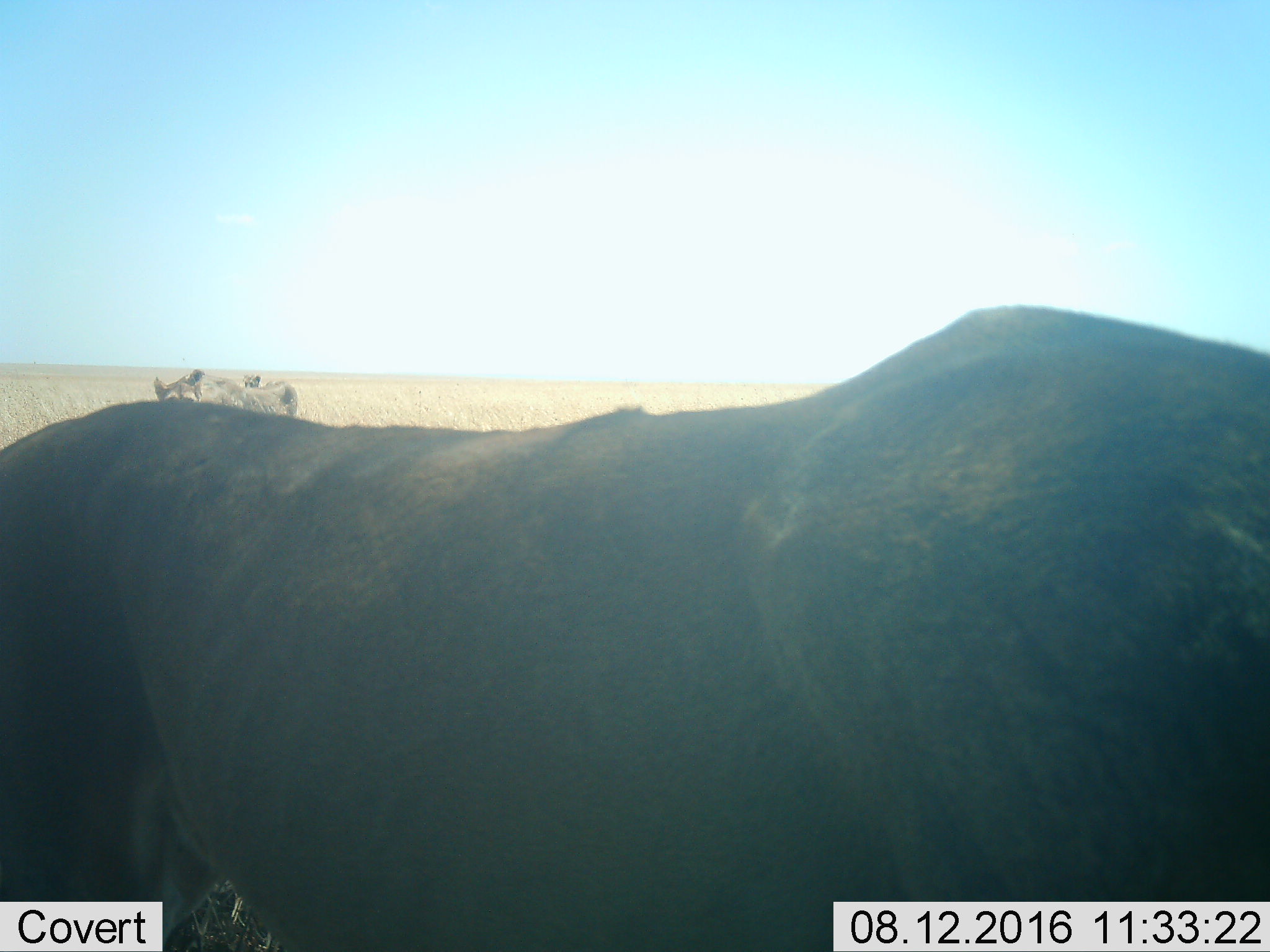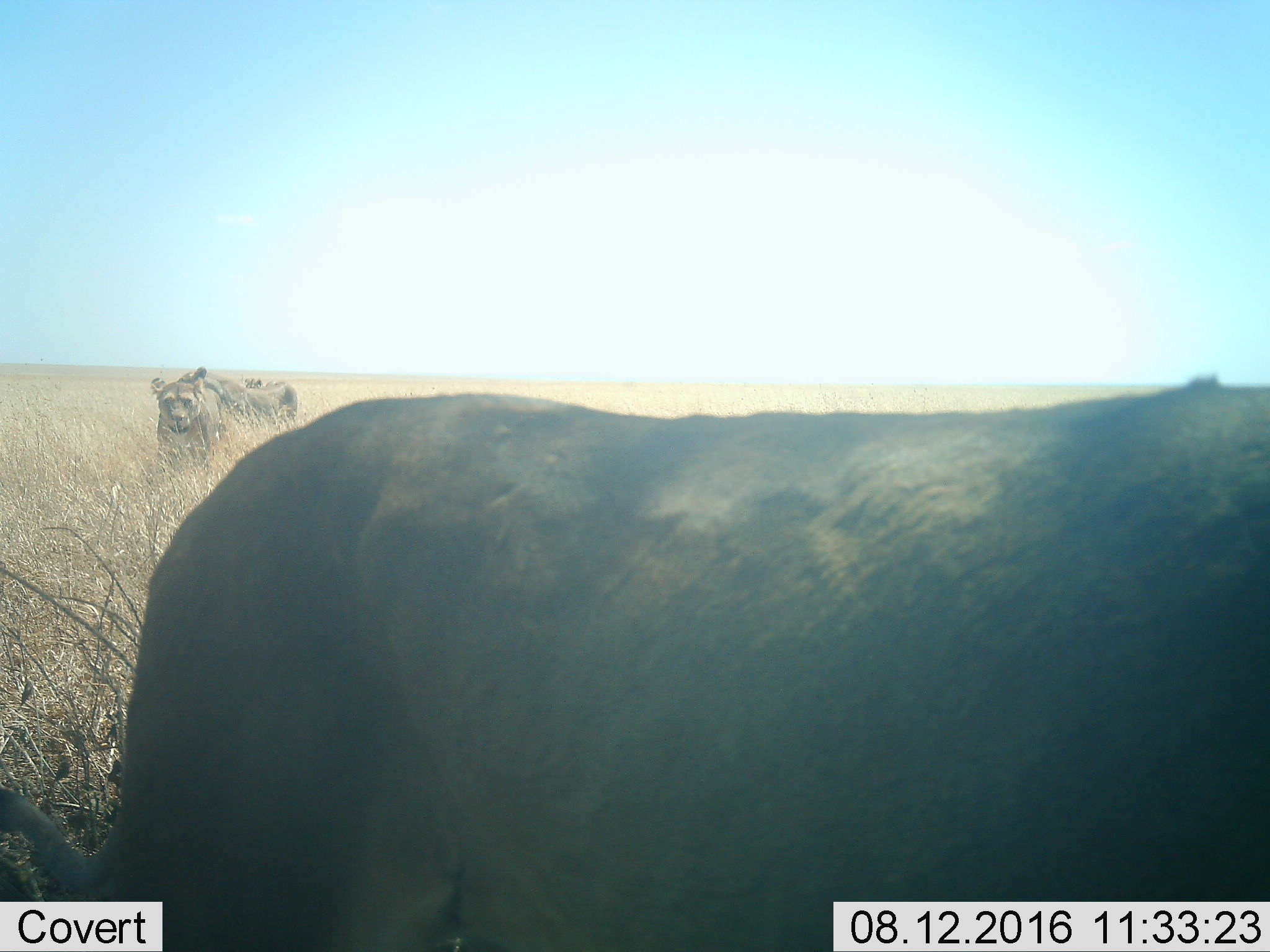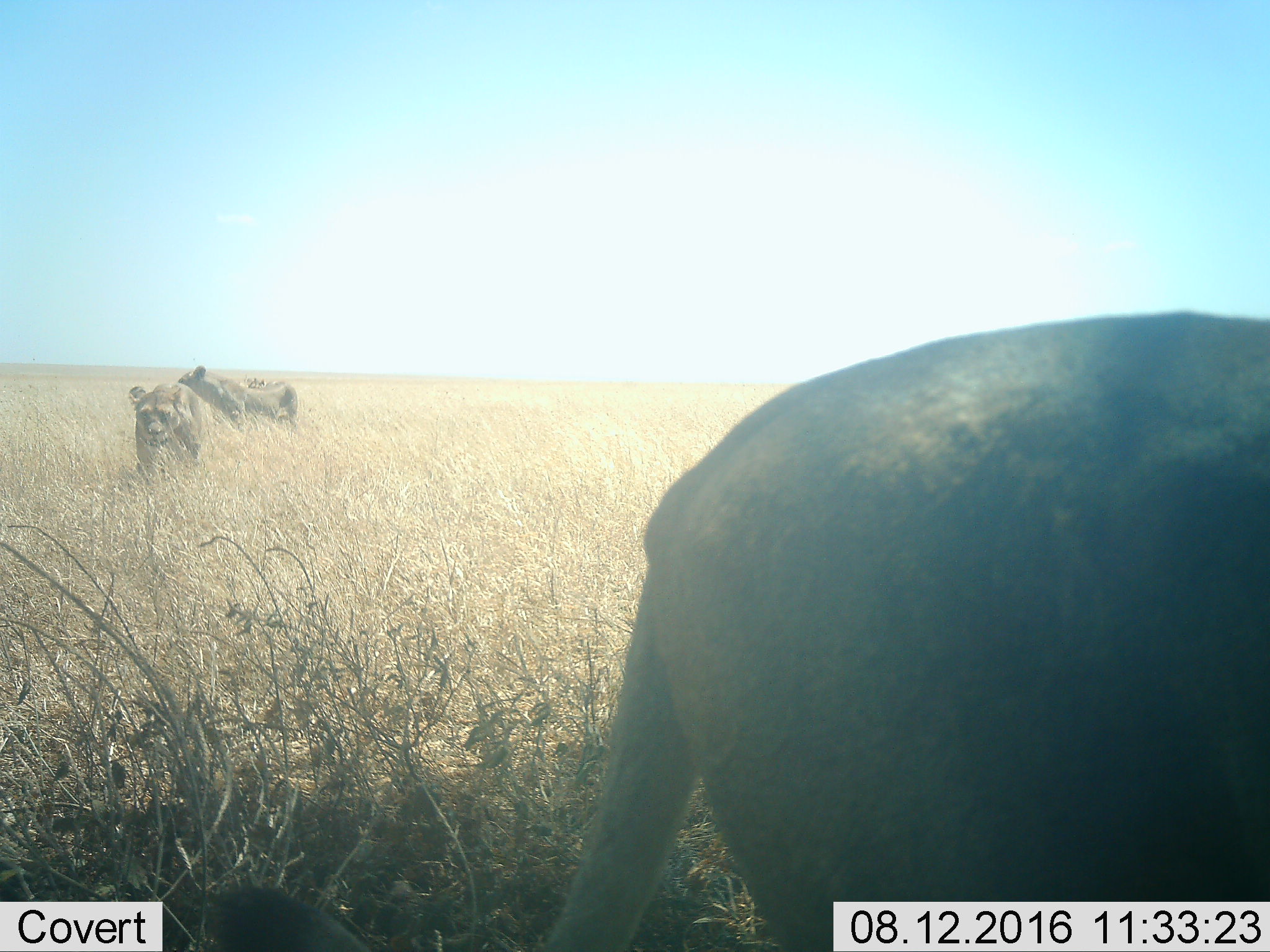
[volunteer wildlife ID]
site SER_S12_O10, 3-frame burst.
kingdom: Animalia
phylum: Chordata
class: Mammalia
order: Carnivora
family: Felidae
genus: Panthera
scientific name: Panthera leo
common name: lion female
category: lionfemale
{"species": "lionfemale (lion female) (Panthera leo)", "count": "3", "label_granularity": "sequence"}